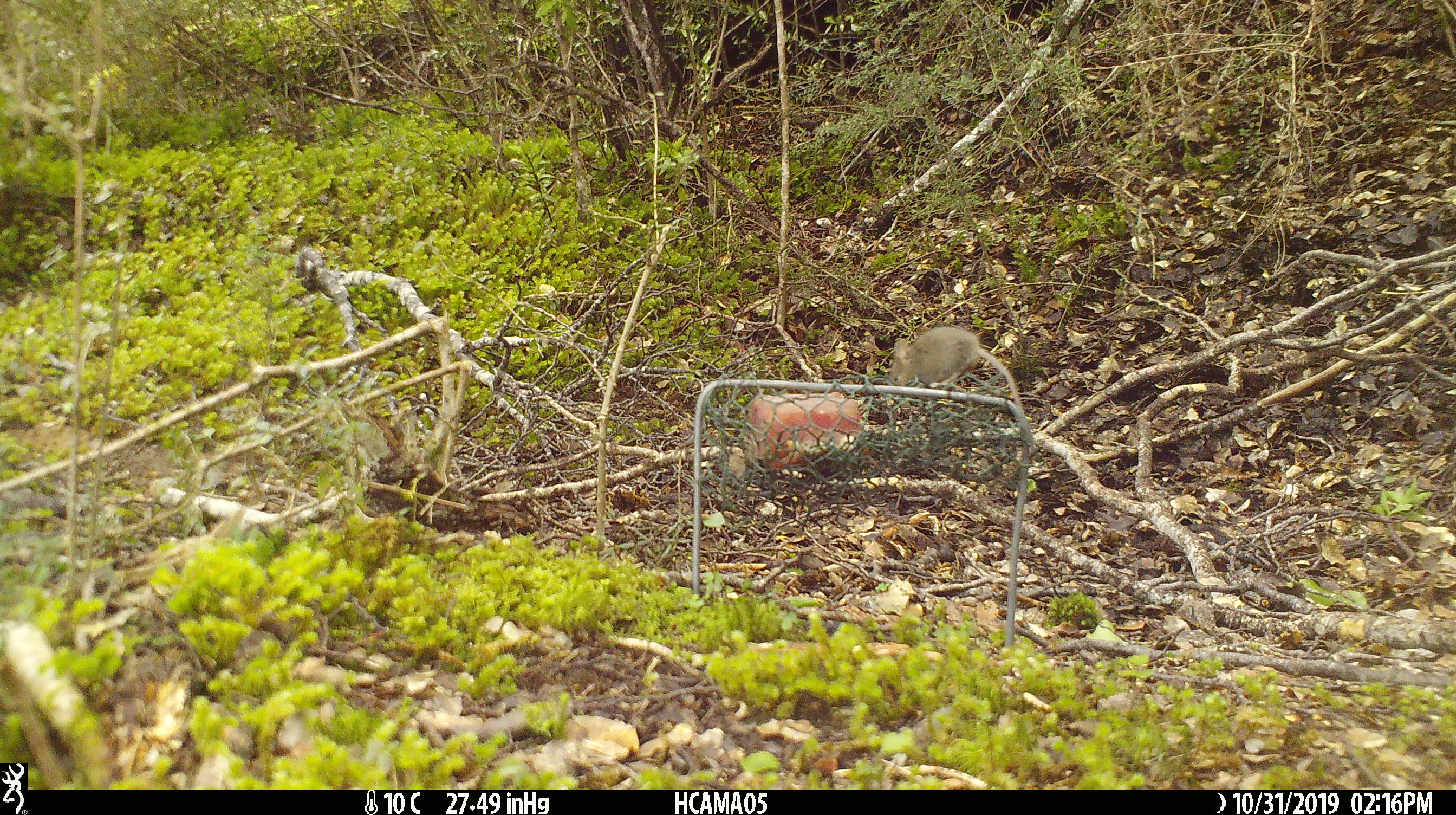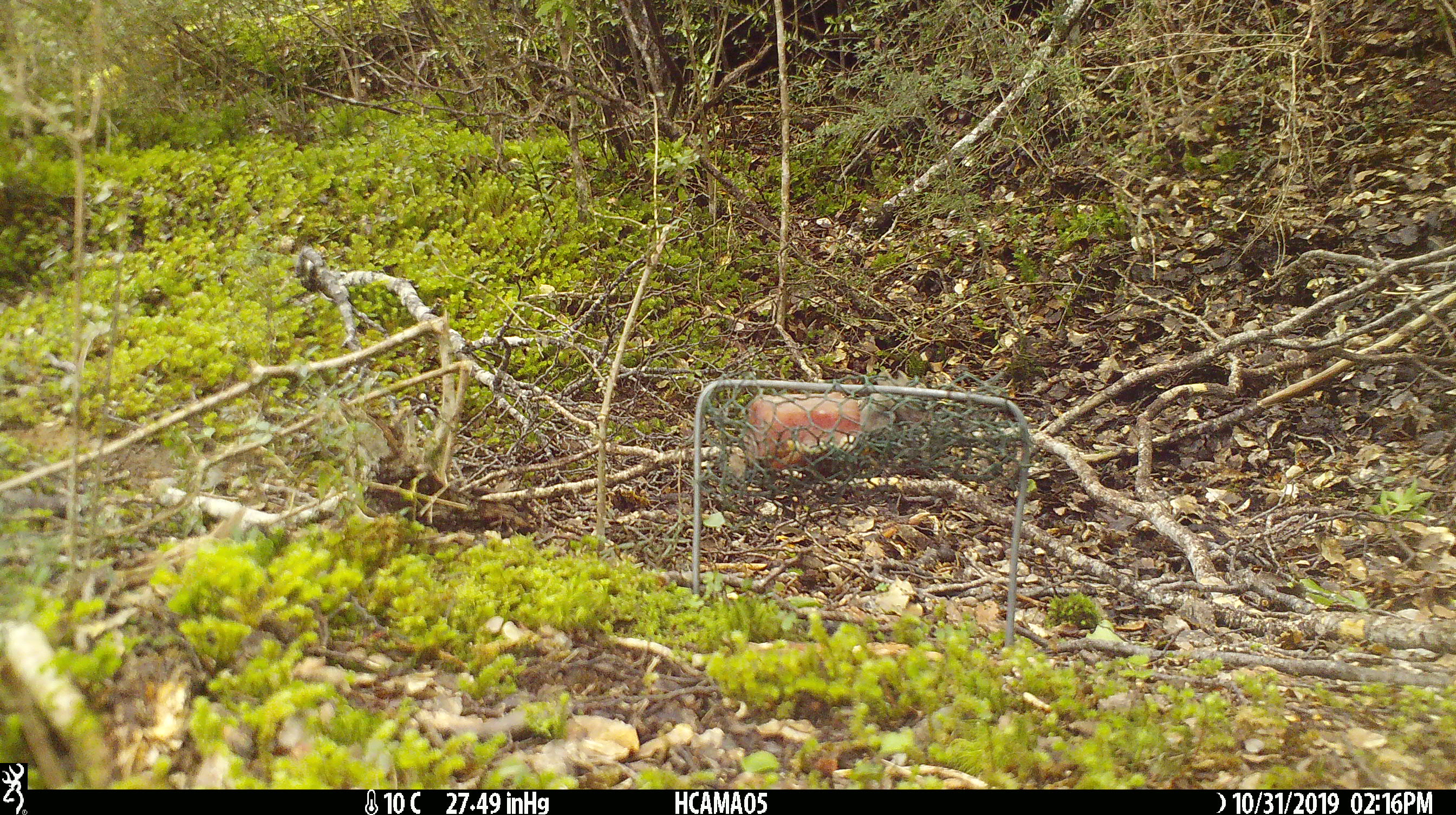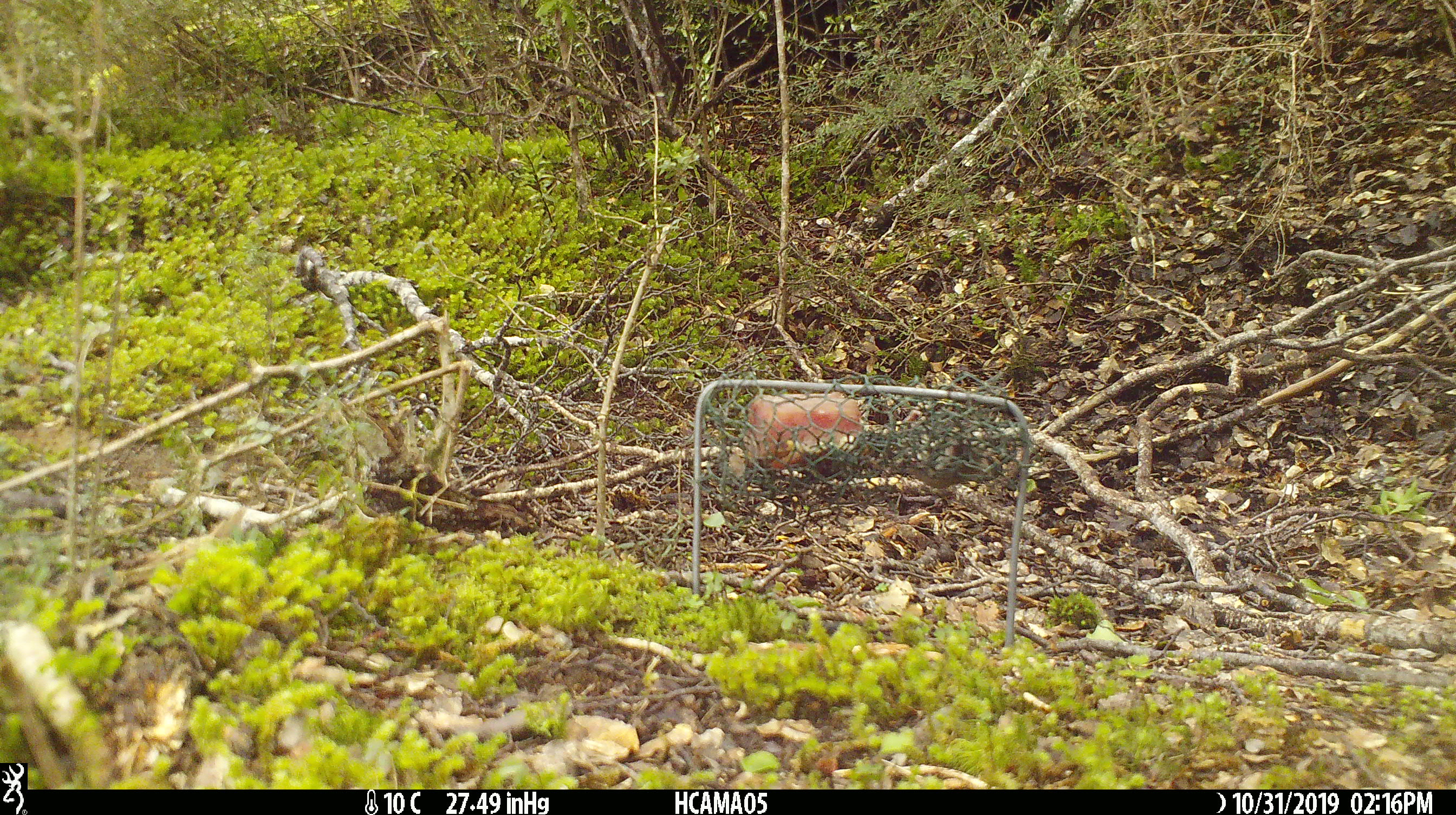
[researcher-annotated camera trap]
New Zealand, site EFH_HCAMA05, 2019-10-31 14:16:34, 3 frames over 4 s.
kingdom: Animalia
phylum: Chordata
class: Mammalia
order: Rodentia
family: Muridae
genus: Mus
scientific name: Mus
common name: mouse